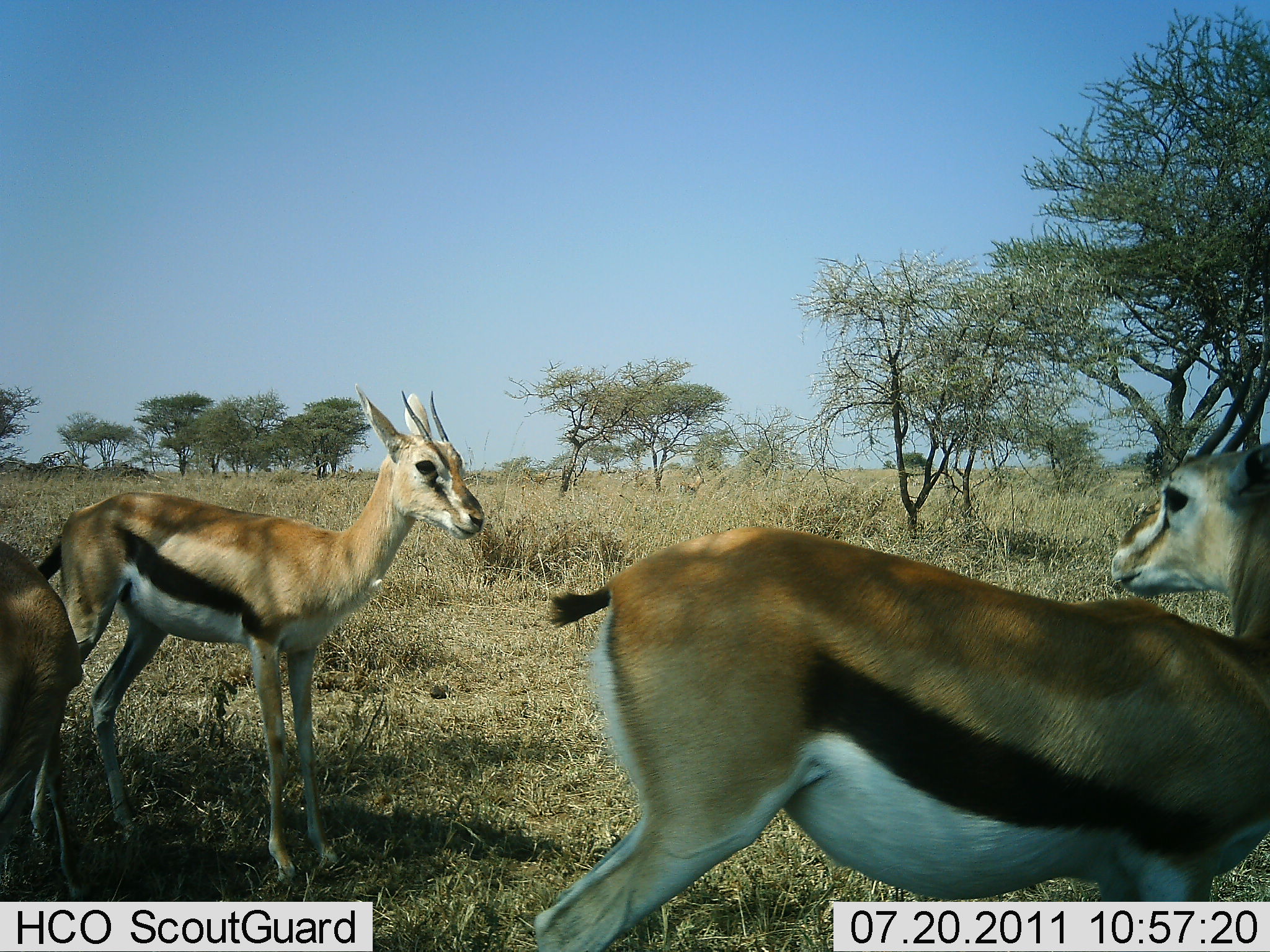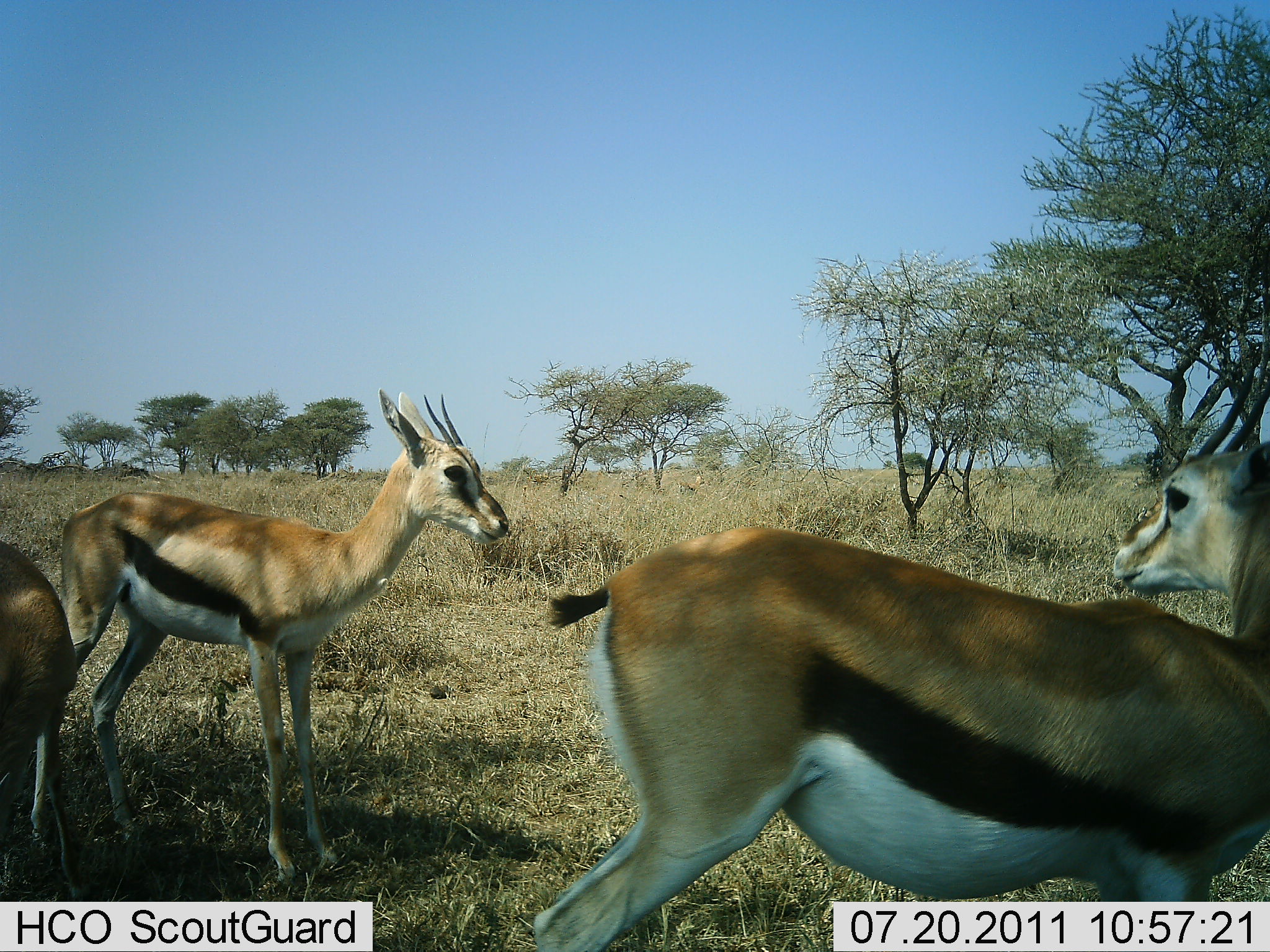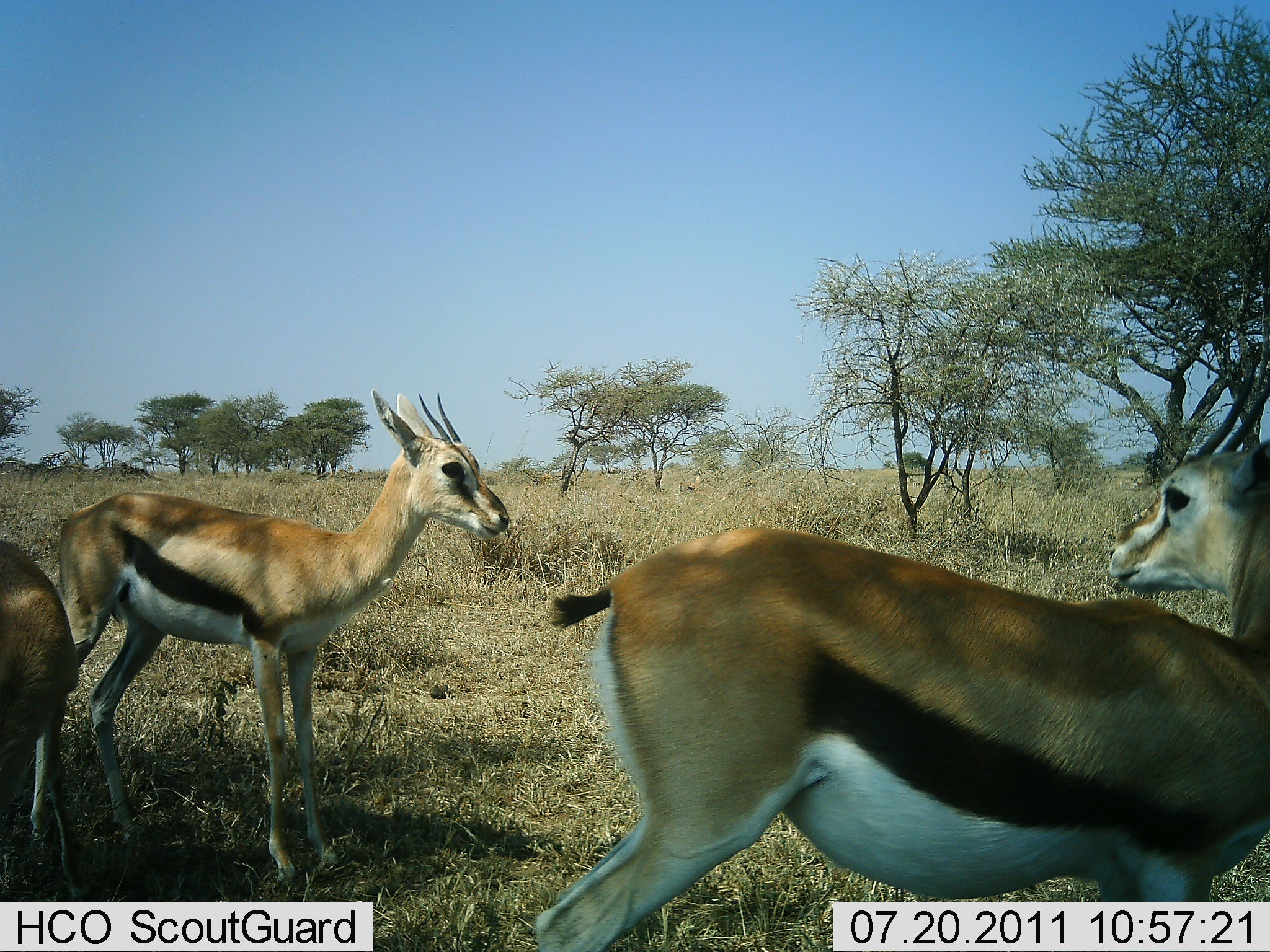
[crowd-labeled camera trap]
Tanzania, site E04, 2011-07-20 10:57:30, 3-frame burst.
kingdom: Animalia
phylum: Chordata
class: Mammalia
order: Artiodactyla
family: Bovidae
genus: Eudorcas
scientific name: Eudorcas thomsonii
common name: thomson's gazelle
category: gazellethomsons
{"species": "gazellethomsons (thomson's gazelle) (Eudorcas thomsonii)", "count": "3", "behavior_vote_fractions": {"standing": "100%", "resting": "0%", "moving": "10%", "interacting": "10%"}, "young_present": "0%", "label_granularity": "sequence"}